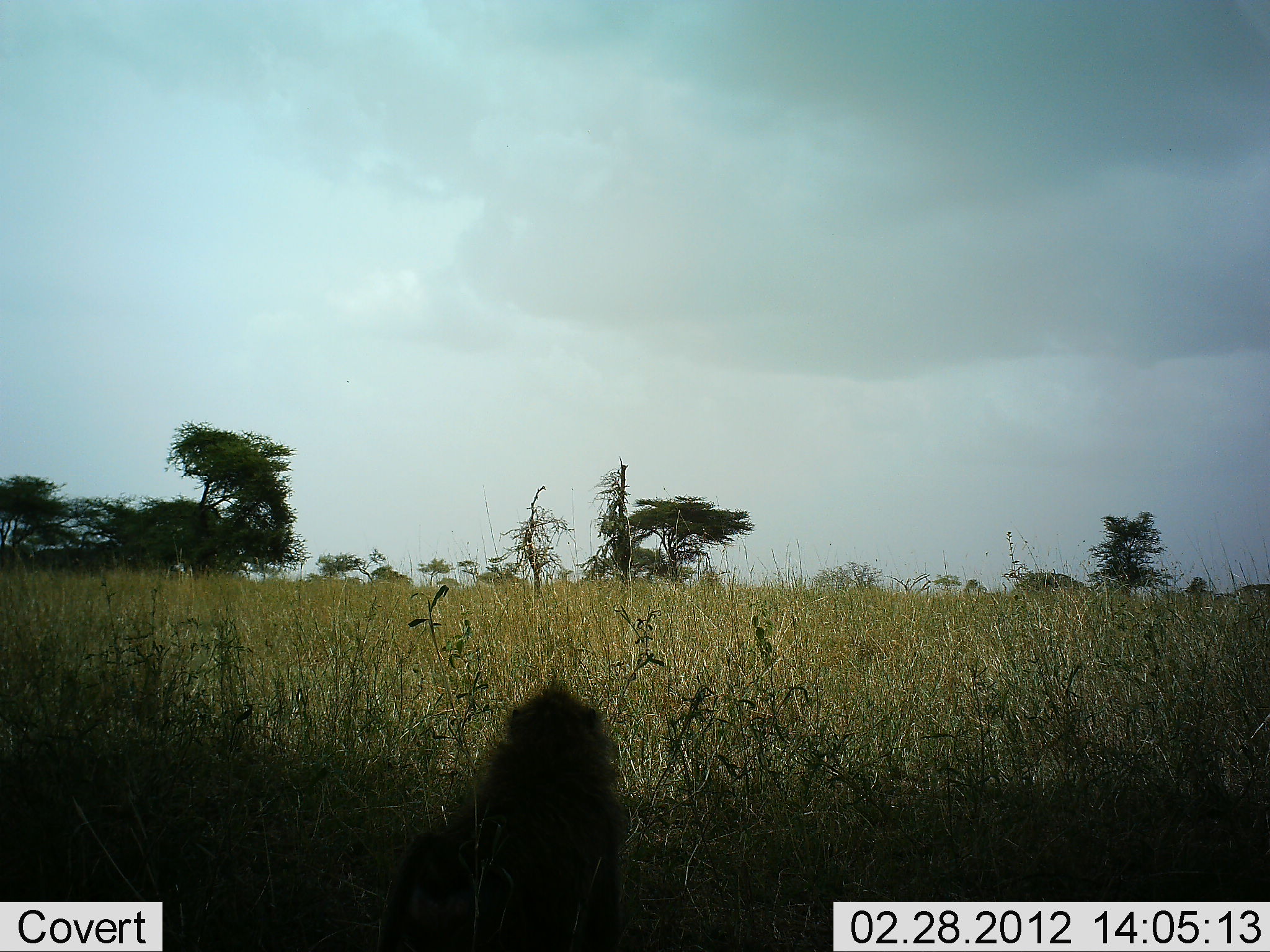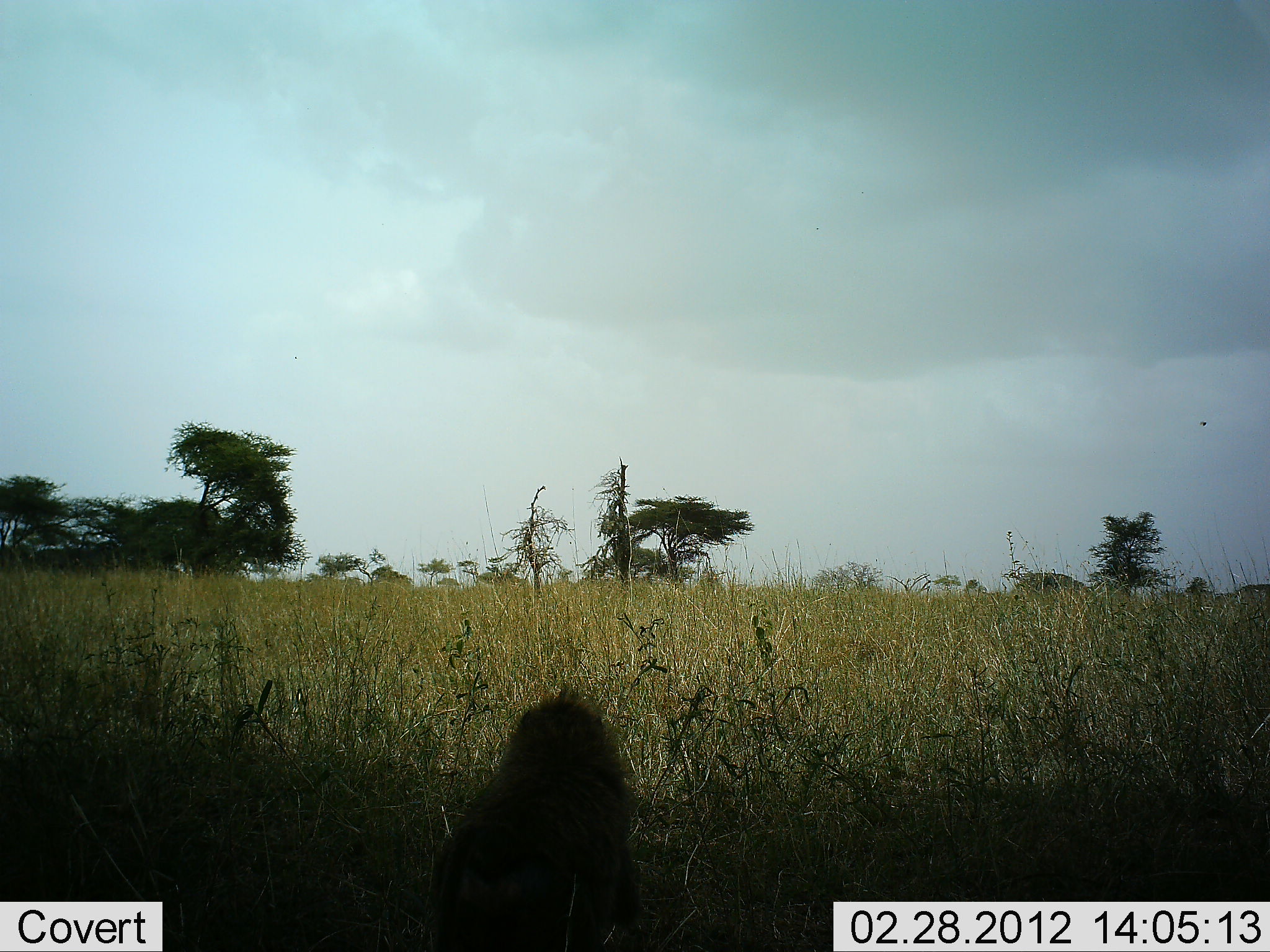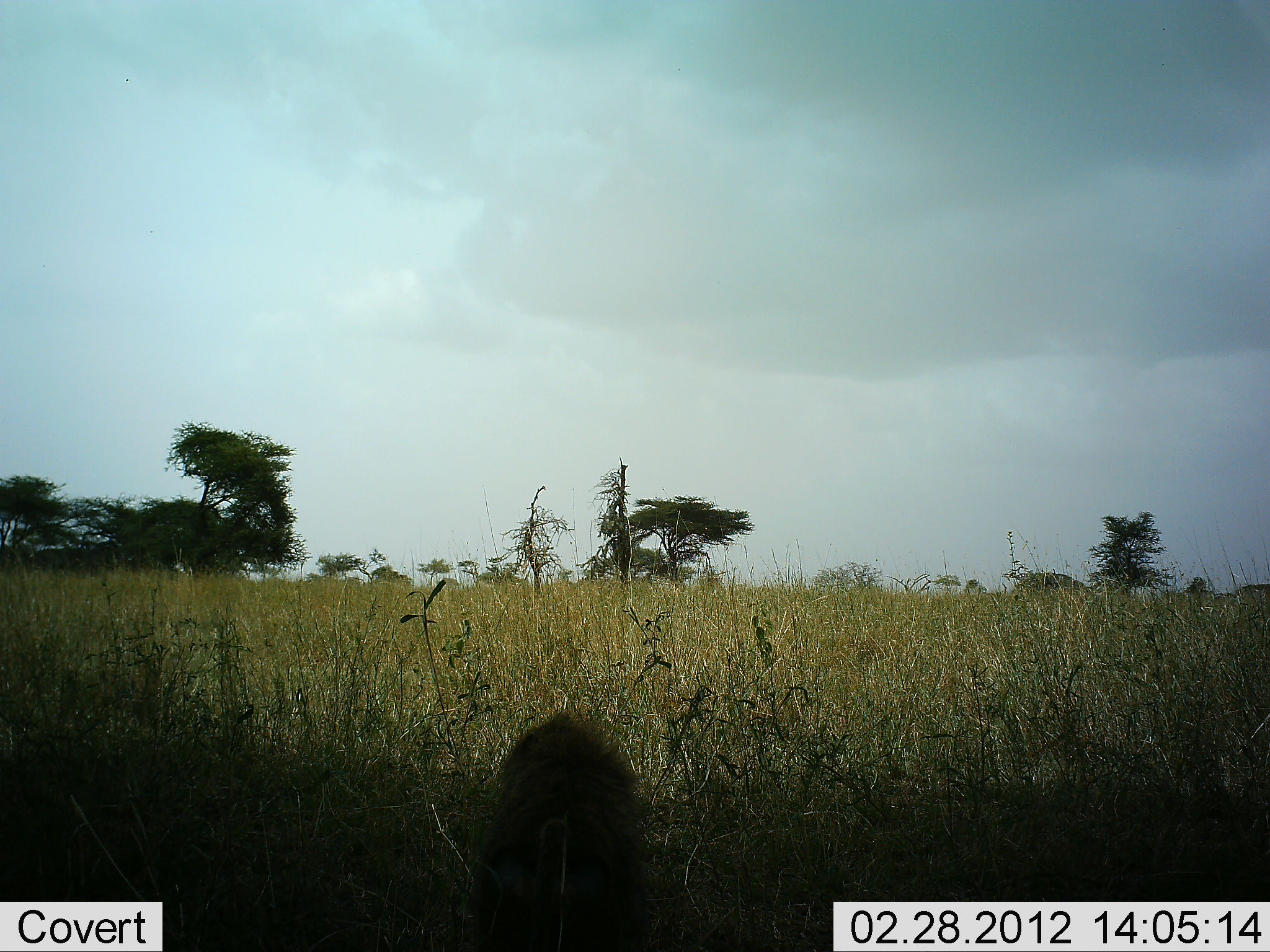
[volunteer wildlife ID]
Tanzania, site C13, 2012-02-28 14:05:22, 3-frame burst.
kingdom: Animalia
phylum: Chordata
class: Mammalia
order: Primates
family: Cercopithecidae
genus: Papio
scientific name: Papio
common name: baboon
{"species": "baboon (Papio)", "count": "1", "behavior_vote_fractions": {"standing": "44%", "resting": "44%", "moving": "11%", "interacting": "0%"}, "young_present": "0%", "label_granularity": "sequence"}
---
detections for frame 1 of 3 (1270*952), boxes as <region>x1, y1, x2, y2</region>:
animal: <region>379, 684, 631, 952</region>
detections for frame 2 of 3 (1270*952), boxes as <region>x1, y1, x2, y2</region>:
animal: <region>427, 692, 651, 952</region>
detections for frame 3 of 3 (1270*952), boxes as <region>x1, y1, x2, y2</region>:
animal: <region>474, 708, 656, 952</region>